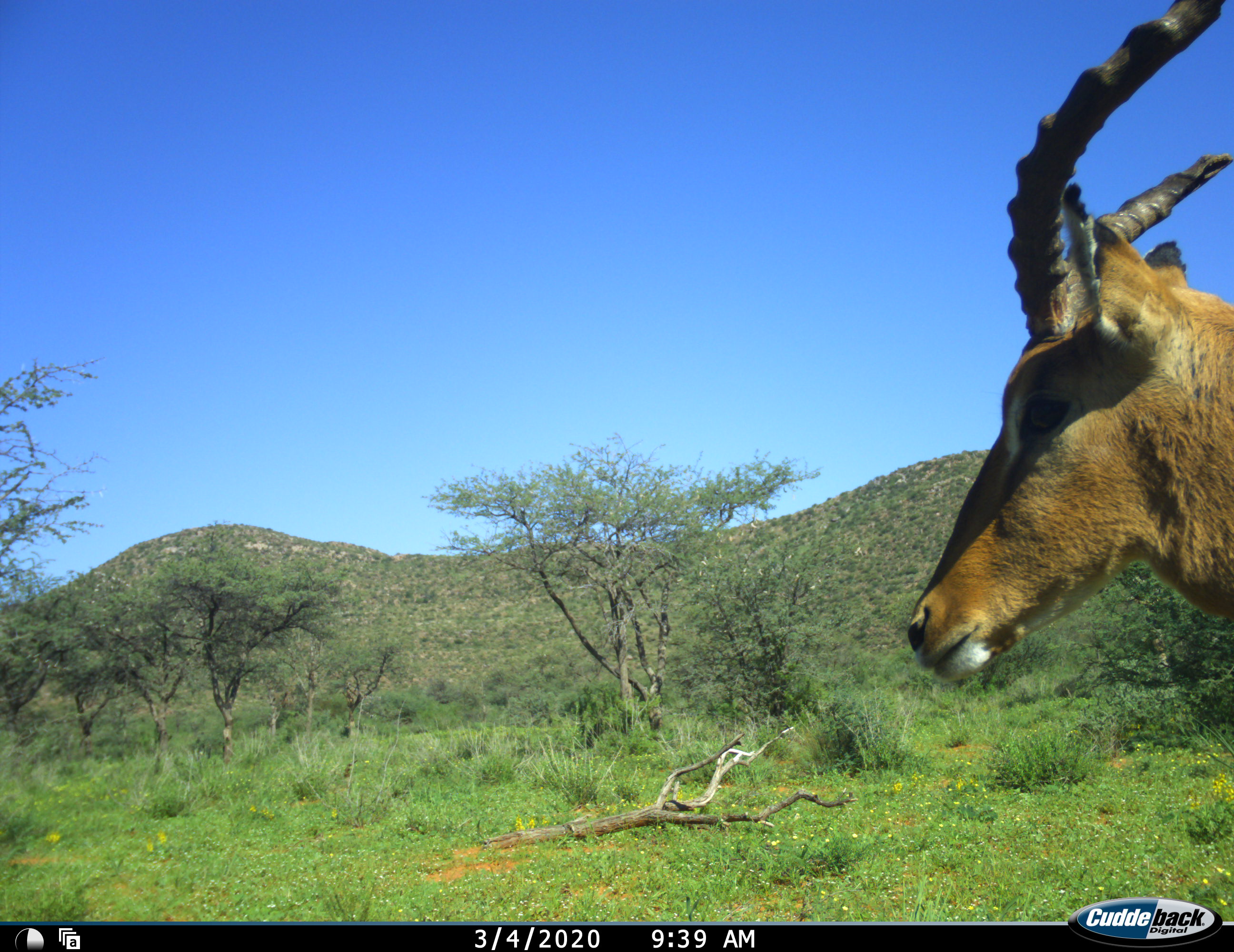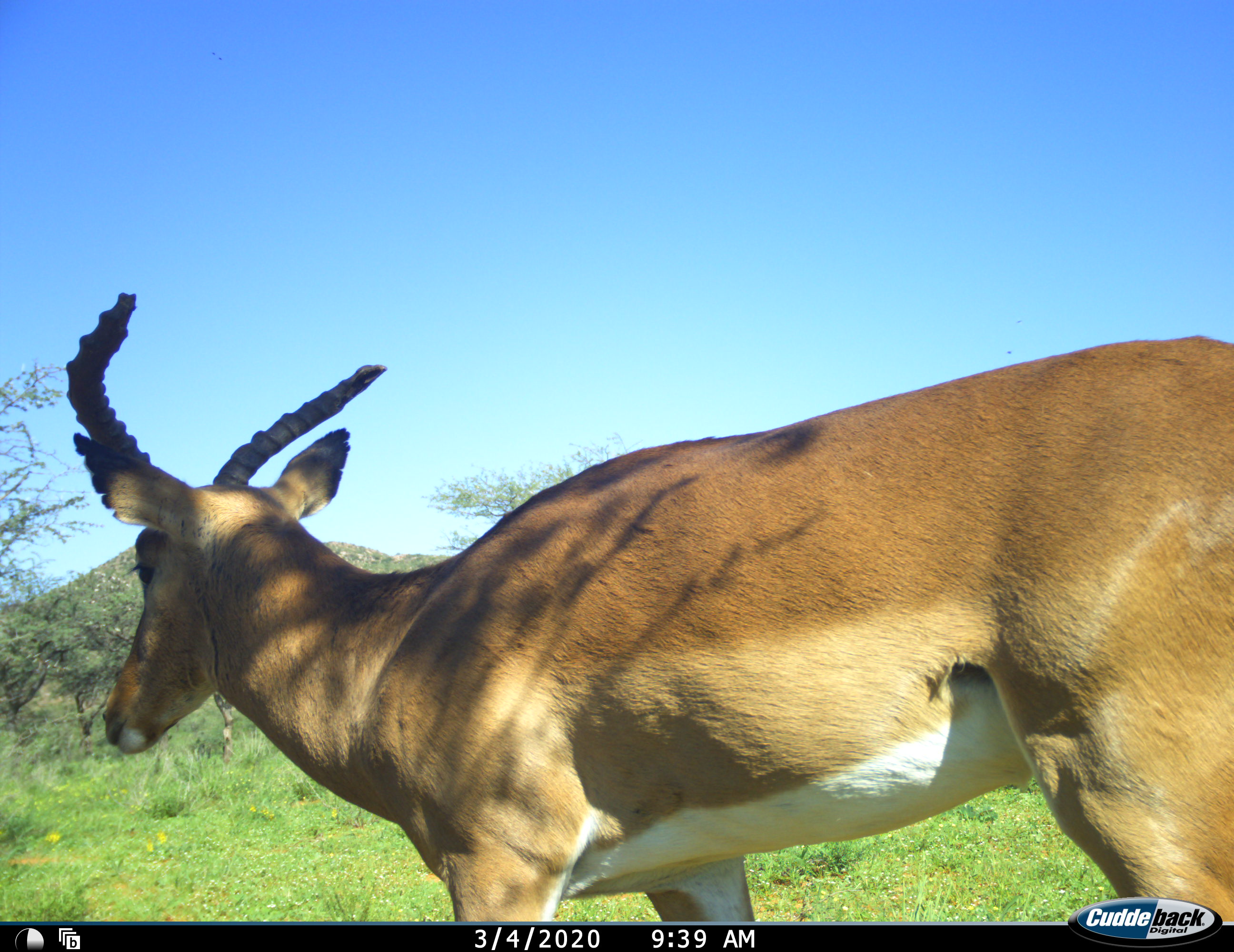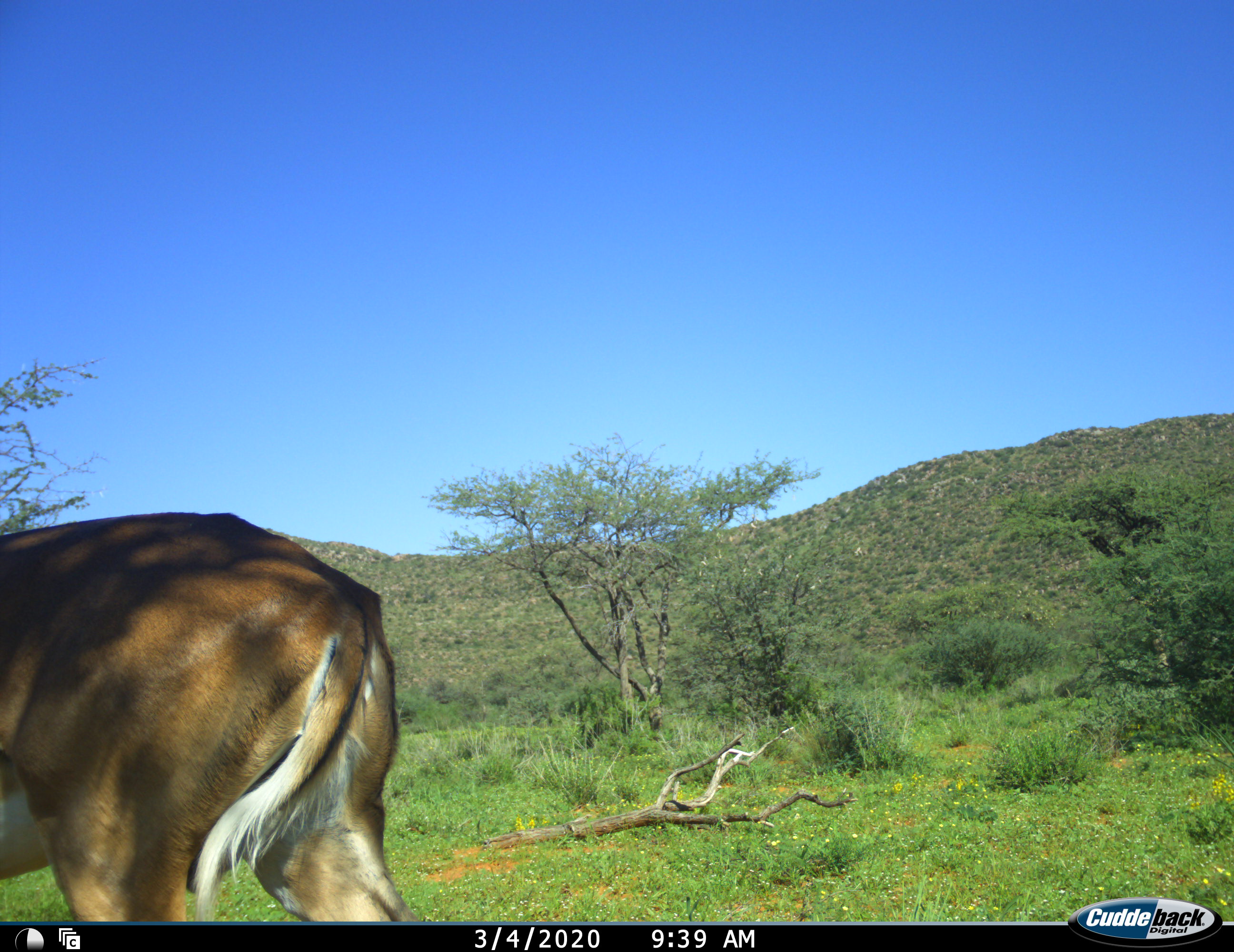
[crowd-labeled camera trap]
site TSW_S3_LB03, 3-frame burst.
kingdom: Animalia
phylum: Chordata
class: Mammalia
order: Artiodactyla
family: Bovidae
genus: Aepyceros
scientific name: Aepyceros melampus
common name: impala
Impala (Aepyceros melampus), count 1. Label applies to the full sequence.